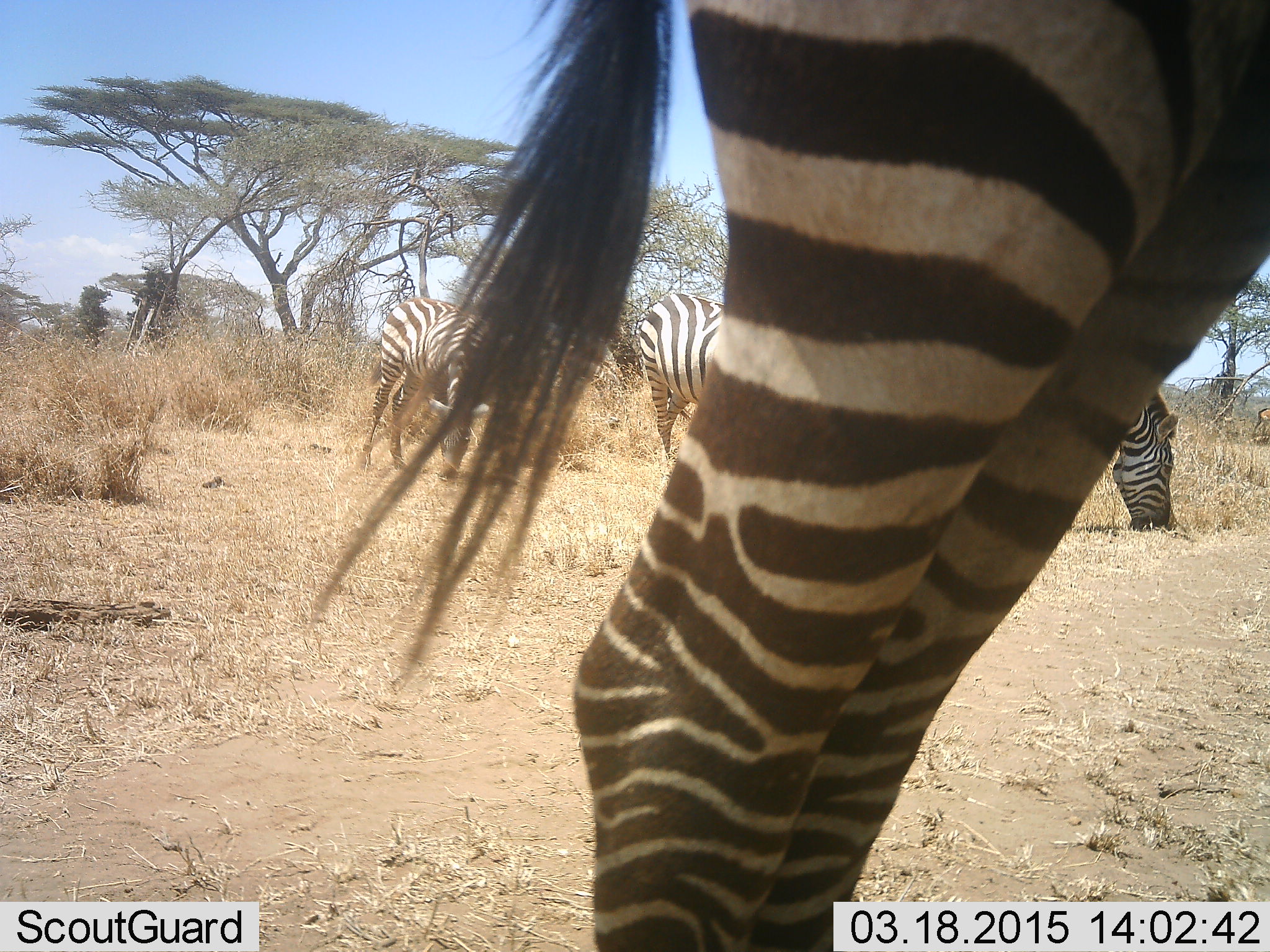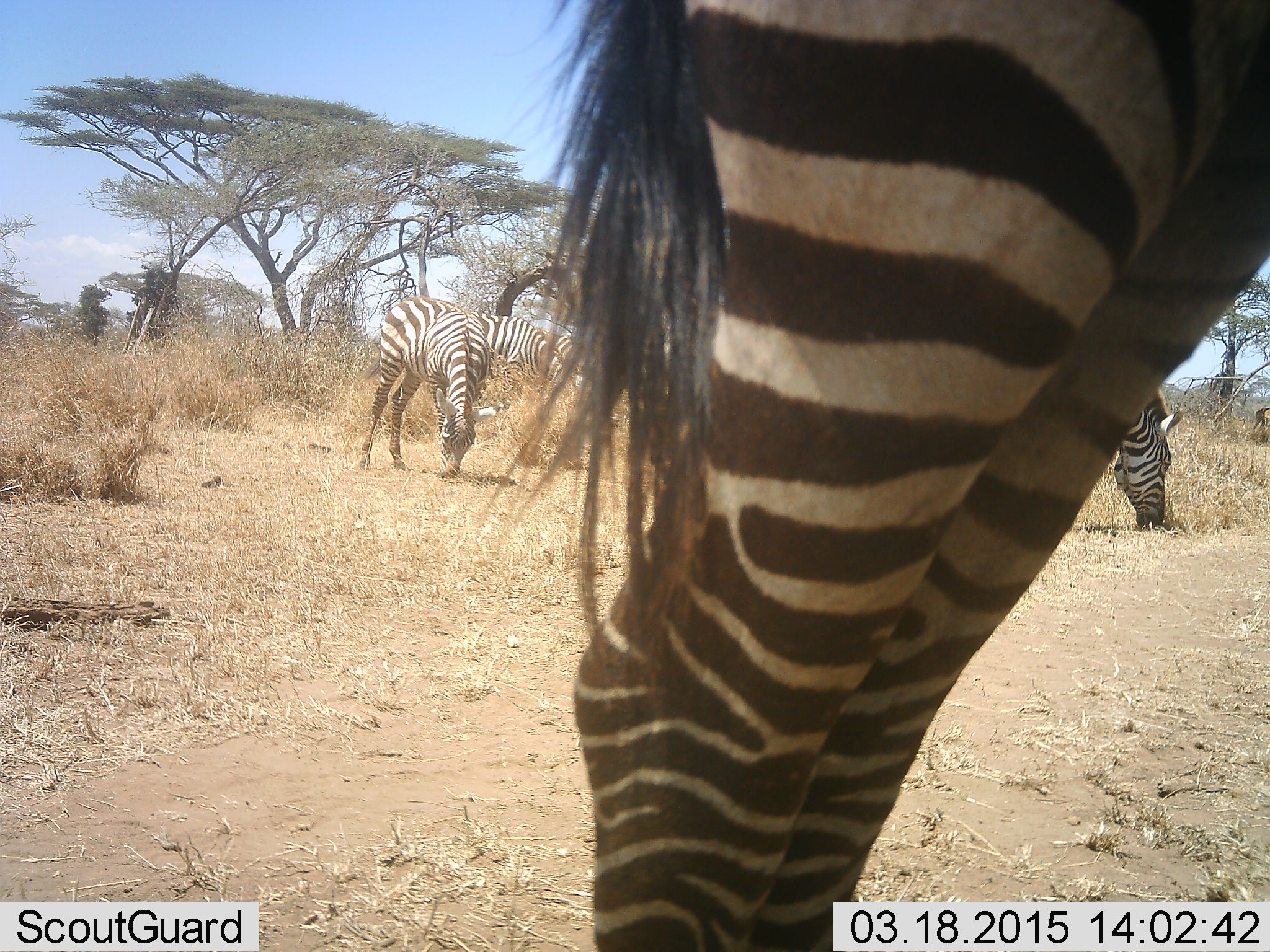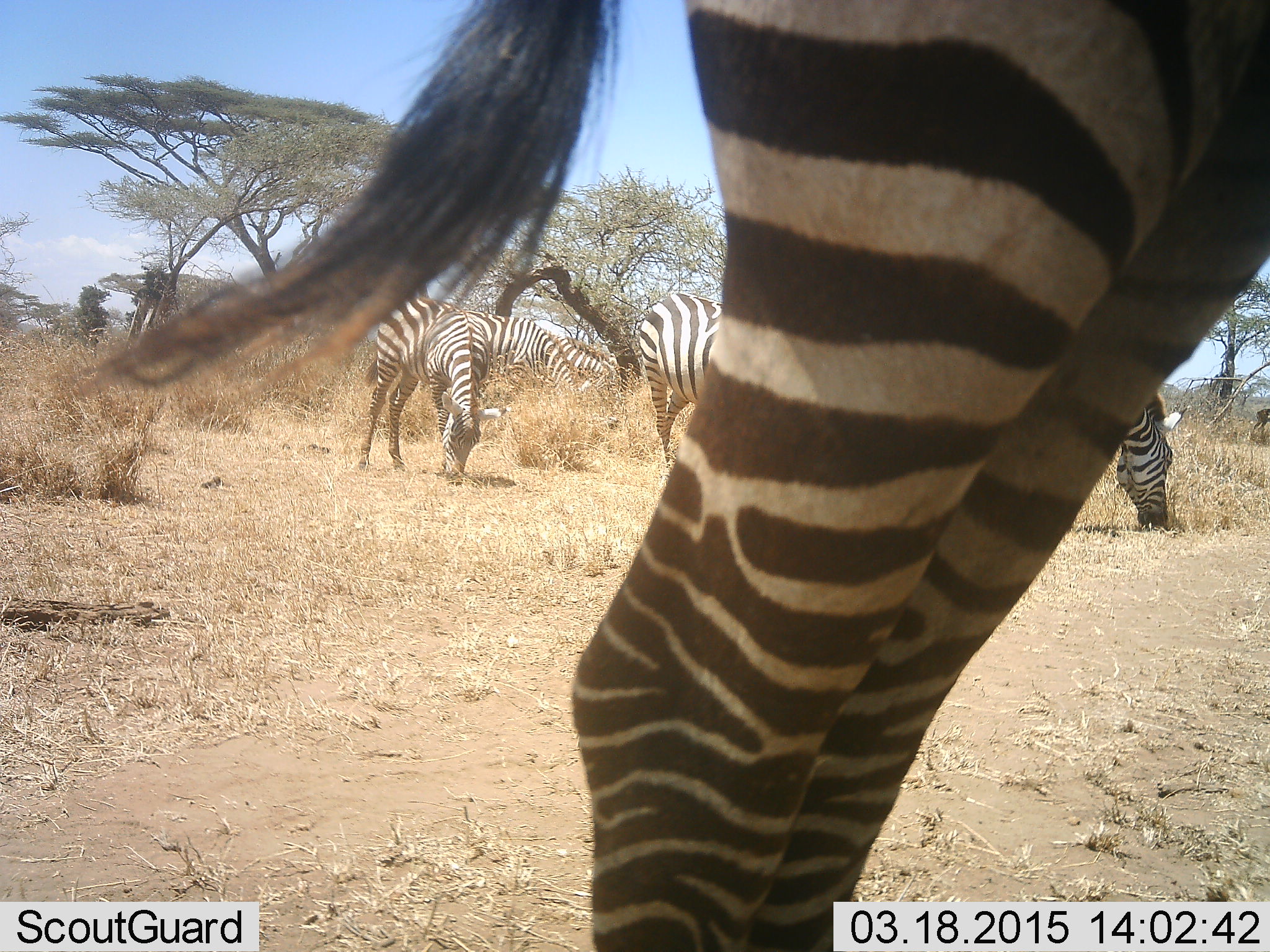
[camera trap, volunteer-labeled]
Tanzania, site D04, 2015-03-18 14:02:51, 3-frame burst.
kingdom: Animalia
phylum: Chordata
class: Mammalia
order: Perissodactyla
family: Equidae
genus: Equus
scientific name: Equus quagga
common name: plains zebra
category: zebra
Zebra (plains zebra) (Equus quagga), count 5. Behavior (volunteer vote fractions): standing 69%, resting 0%, moving 8%, interacting 0%. Young present (vote fraction): 0%. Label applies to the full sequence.